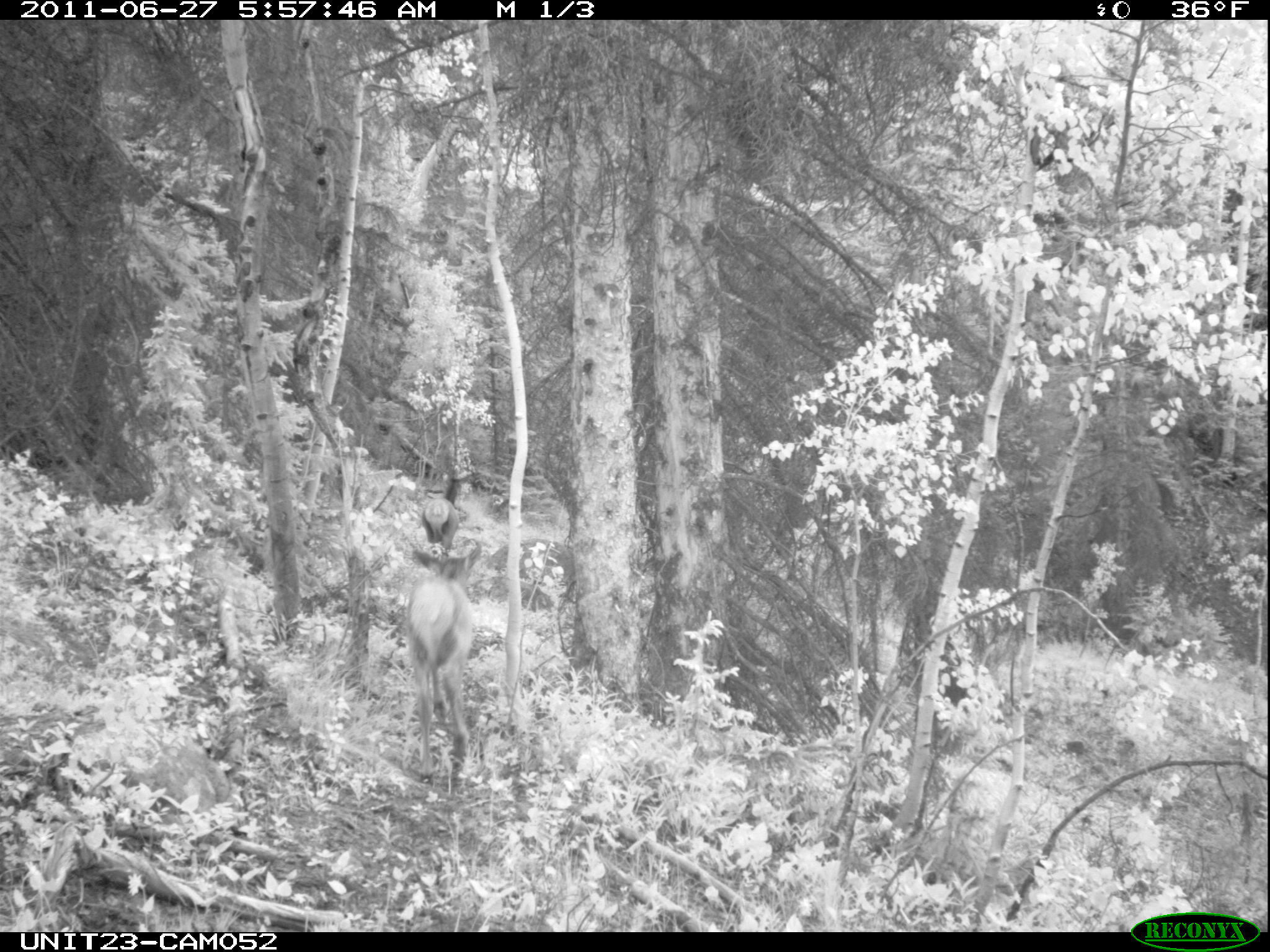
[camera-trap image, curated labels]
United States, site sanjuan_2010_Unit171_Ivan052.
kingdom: Animalia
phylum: Chordata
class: Mammalia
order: Artiodactyla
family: Cervidae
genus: Cervus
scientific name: Cervus elaphus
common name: red deer